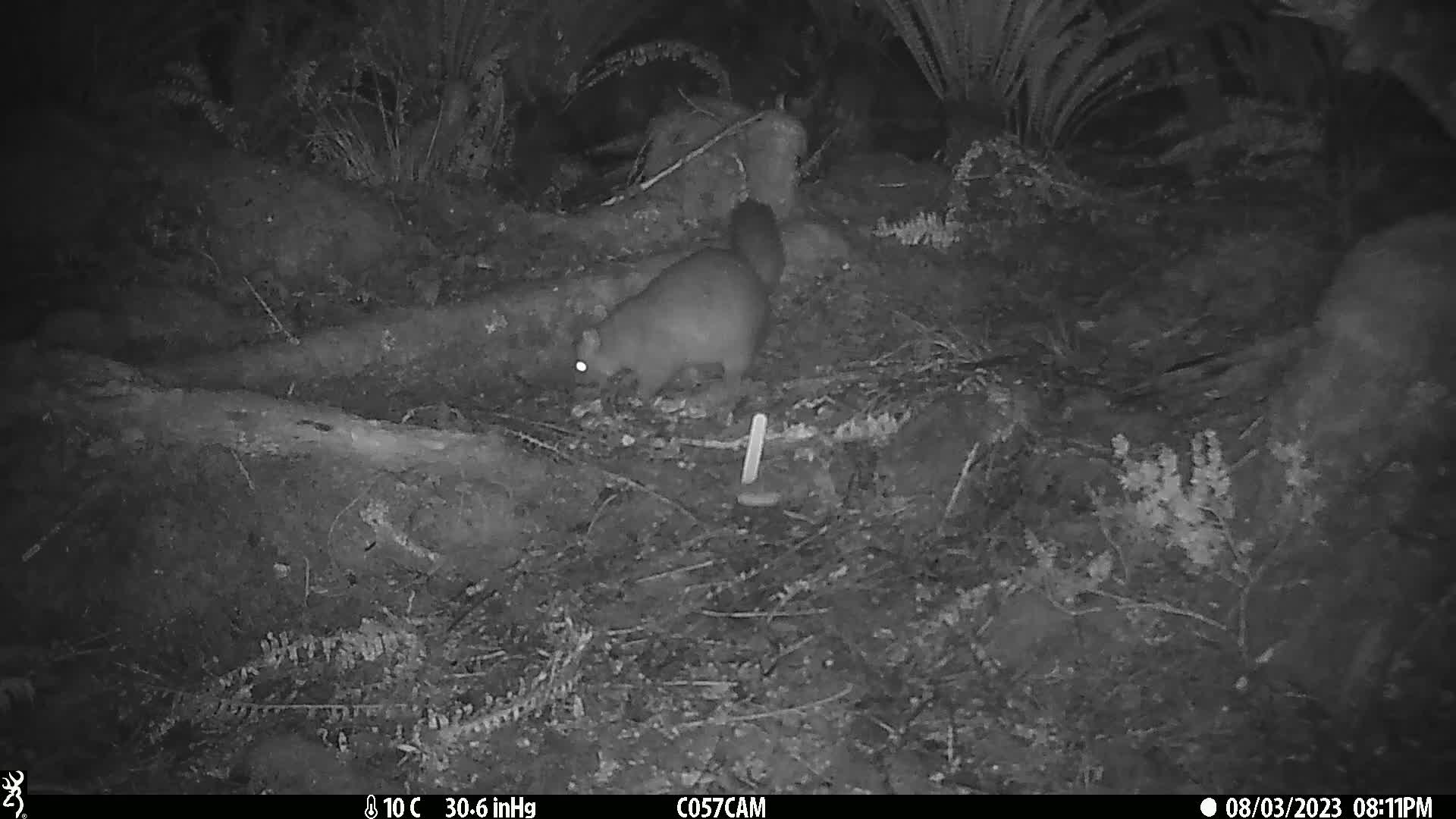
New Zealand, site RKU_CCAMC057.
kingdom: Animalia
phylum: Chordata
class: Mammalia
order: Diprotodontia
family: Phalangeridae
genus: Trichosurus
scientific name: Trichosurus vulpecula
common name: common brushtail possum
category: possum